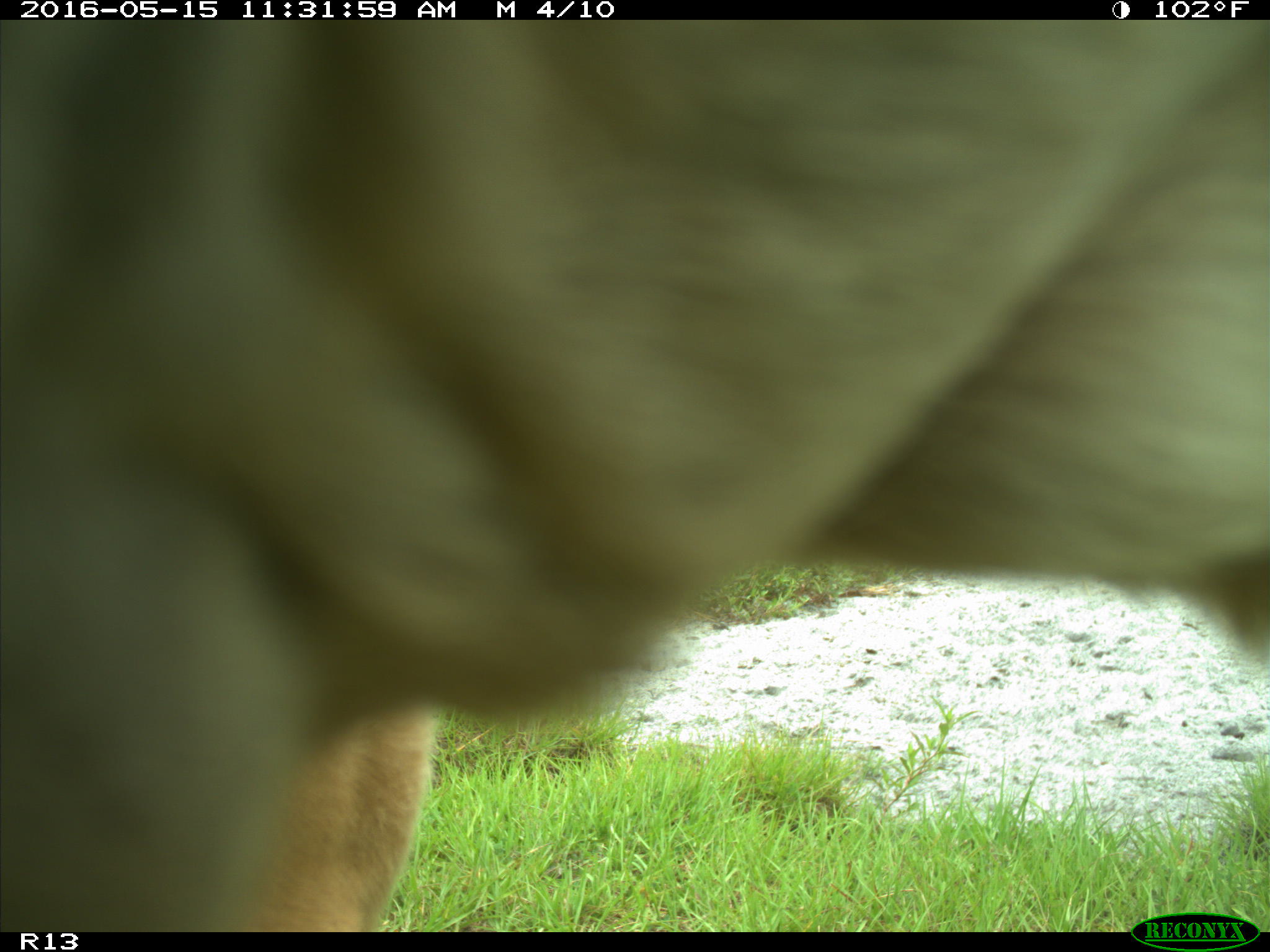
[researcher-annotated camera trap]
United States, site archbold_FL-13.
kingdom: Animalia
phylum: Chordata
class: Mammalia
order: Artiodactyla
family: Bovidae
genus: Bos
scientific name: Bos taurus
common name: domestic cow